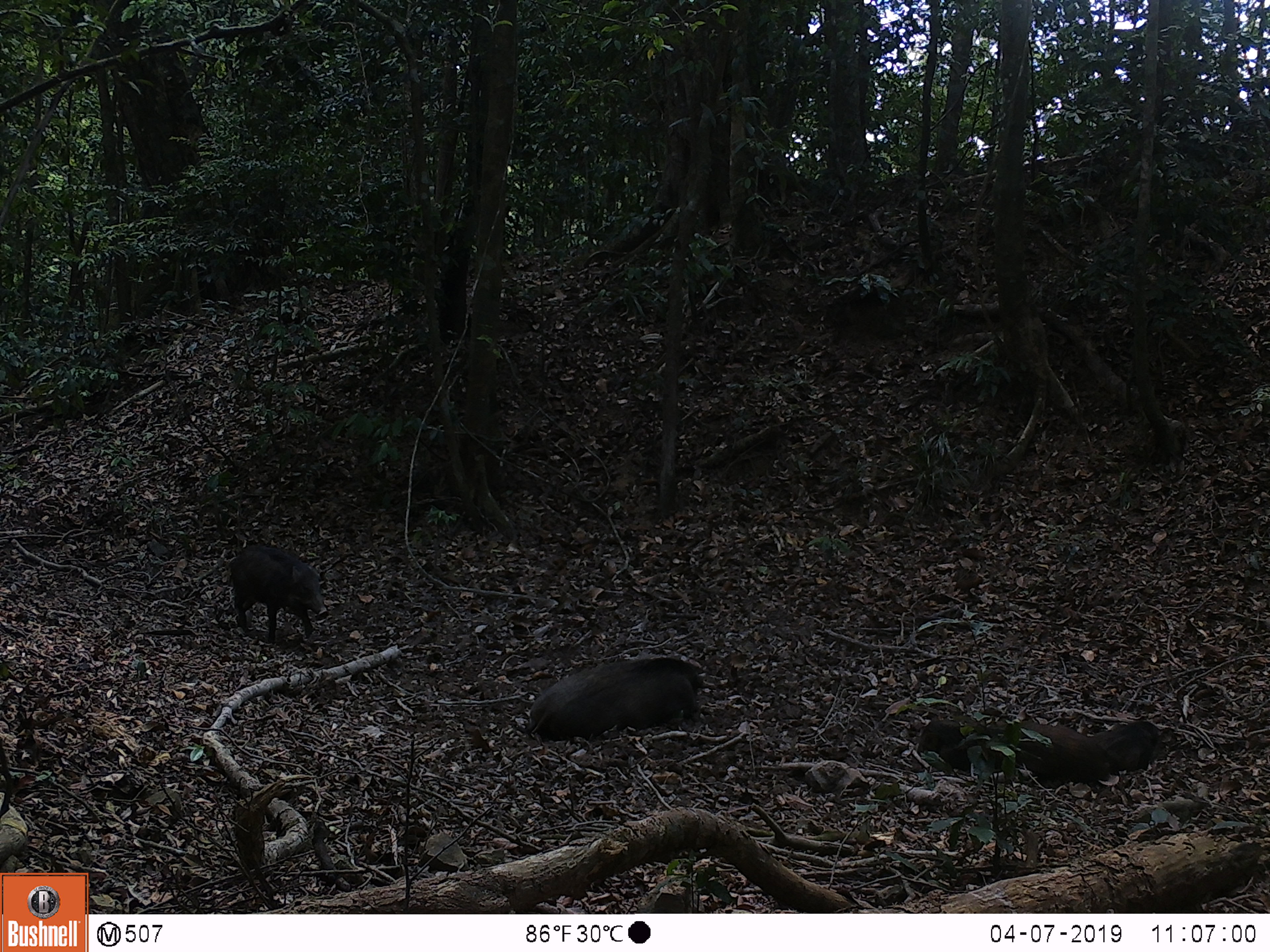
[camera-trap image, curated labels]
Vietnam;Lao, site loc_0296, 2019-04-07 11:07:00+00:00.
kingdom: Animalia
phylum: Chordata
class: Mammalia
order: Artiodactyla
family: Suidae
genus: Sus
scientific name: Sus scrofa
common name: eurasian wild pig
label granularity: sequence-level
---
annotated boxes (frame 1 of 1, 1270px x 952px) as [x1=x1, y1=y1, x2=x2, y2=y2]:
eurasian wild pig: [x1=522, y1=655, x2=709, y2=742]; [x1=916, y1=714, x2=1113, y2=786]; [x1=229, y1=544, x2=329, y2=645]; [x1=1088, y1=718, x2=1162, y2=775]